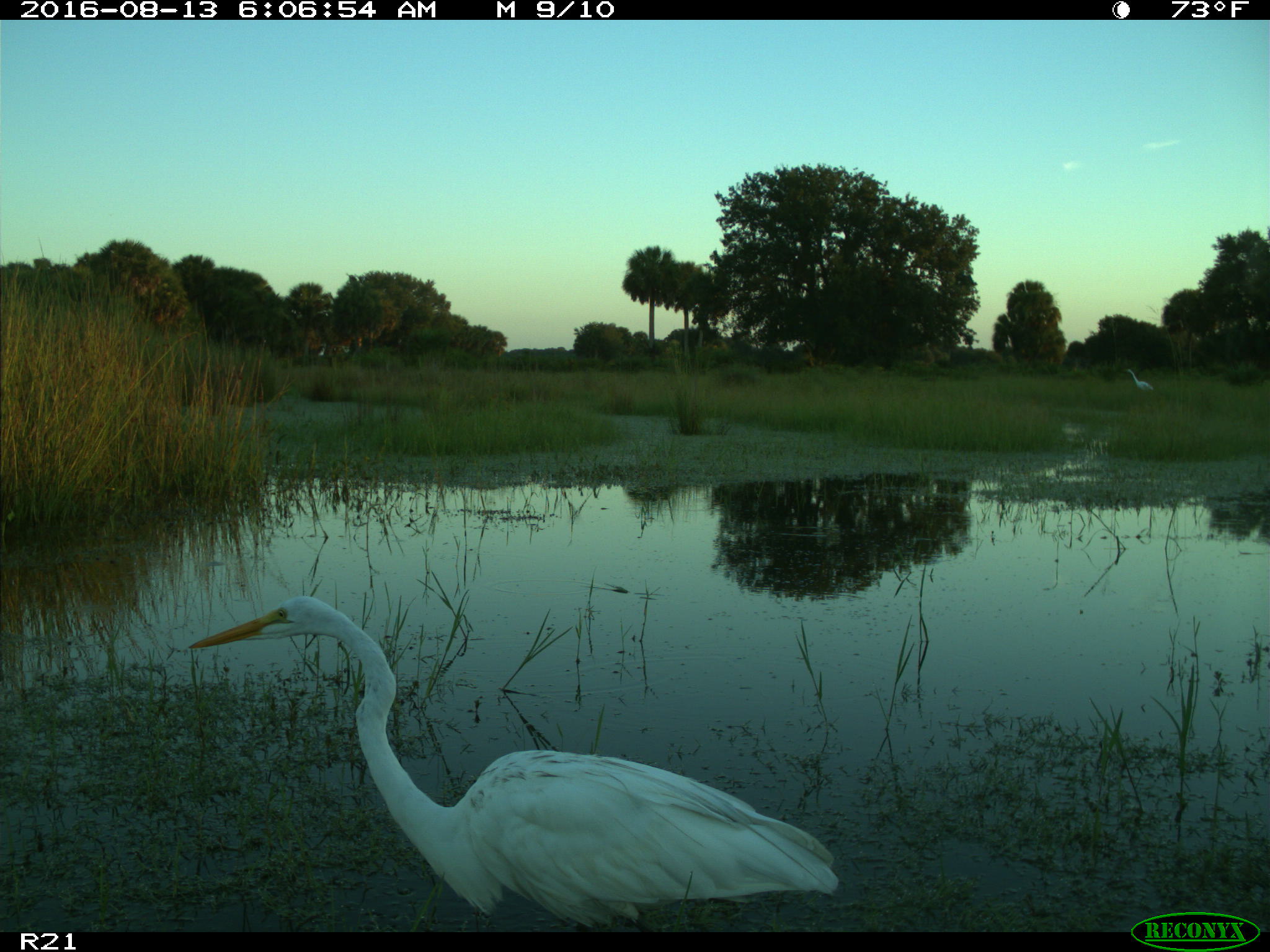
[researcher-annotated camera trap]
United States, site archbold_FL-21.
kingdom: Animalia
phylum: Chordata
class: Aves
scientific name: Aves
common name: birds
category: unidentified bird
Unidentified bird (birds) (Aves).